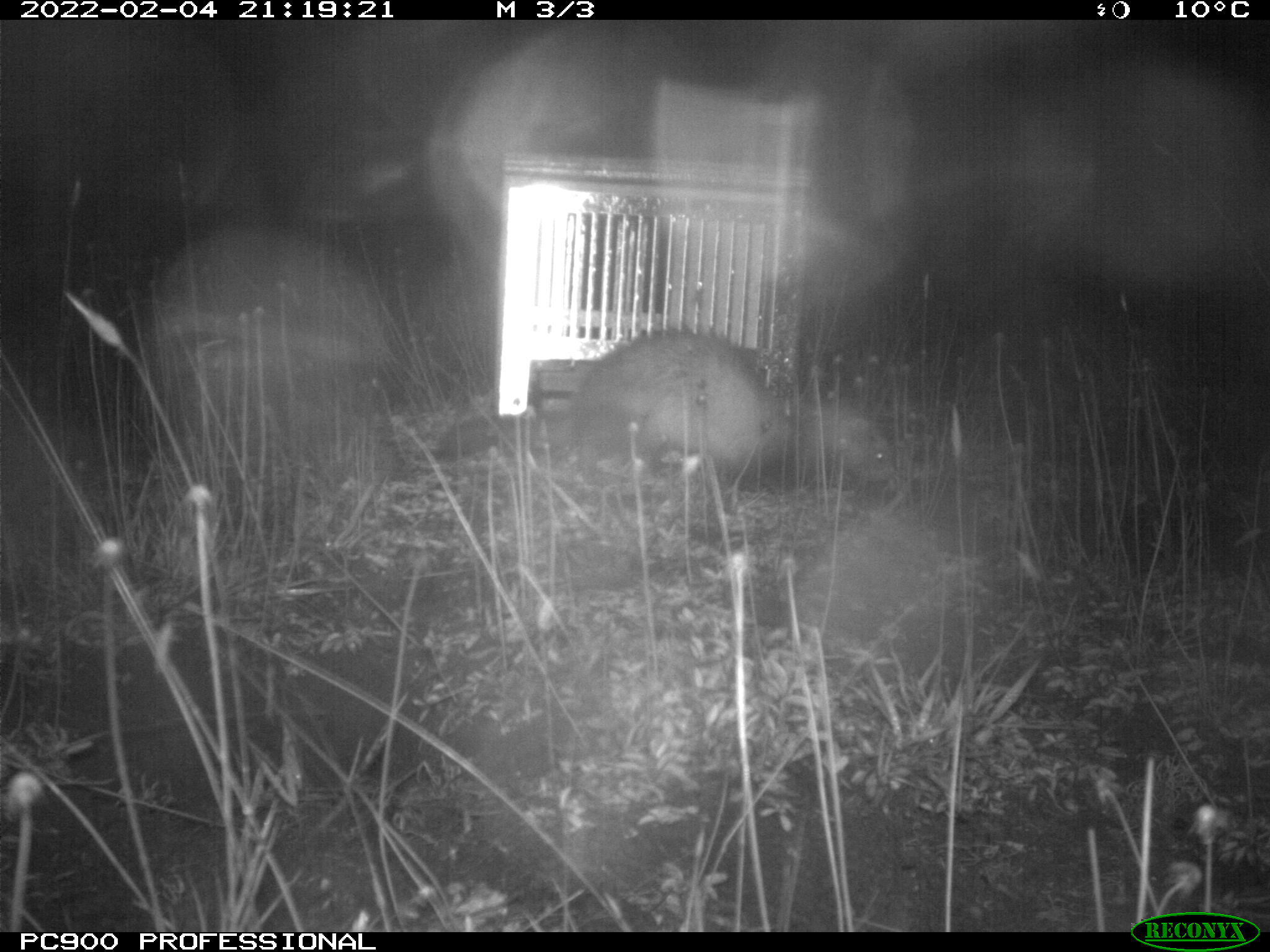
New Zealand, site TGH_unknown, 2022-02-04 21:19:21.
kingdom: Animalia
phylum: Chordata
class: Mammalia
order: Carnivora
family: Mustelidae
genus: Mustela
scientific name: Mustela furo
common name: ferret